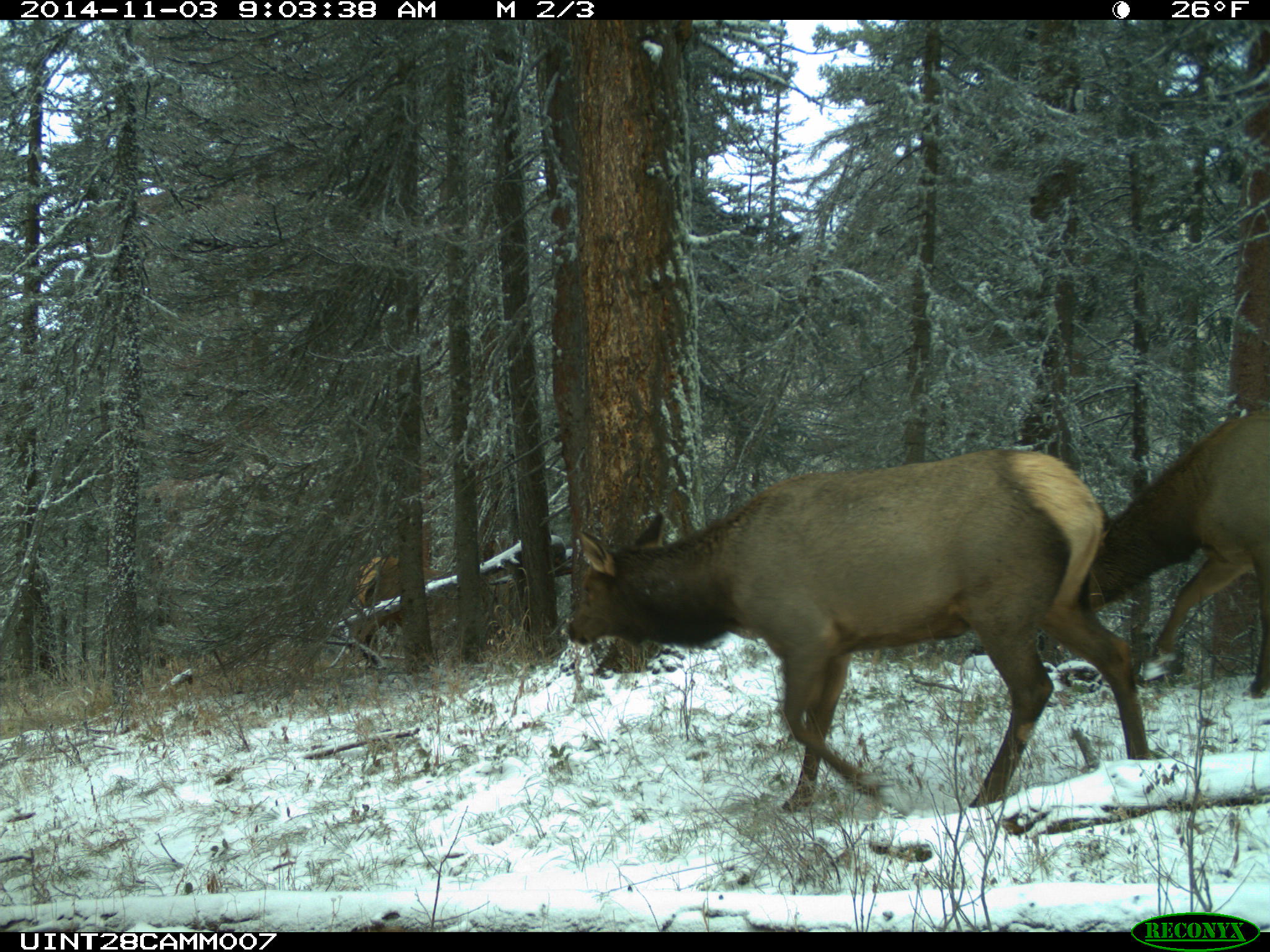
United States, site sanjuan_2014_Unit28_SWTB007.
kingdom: Animalia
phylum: Chordata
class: Mammalia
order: Artiodactyla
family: Cervidae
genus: Cervus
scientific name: Cervus elaphus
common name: red deer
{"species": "Cervus elaphus (red deer)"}